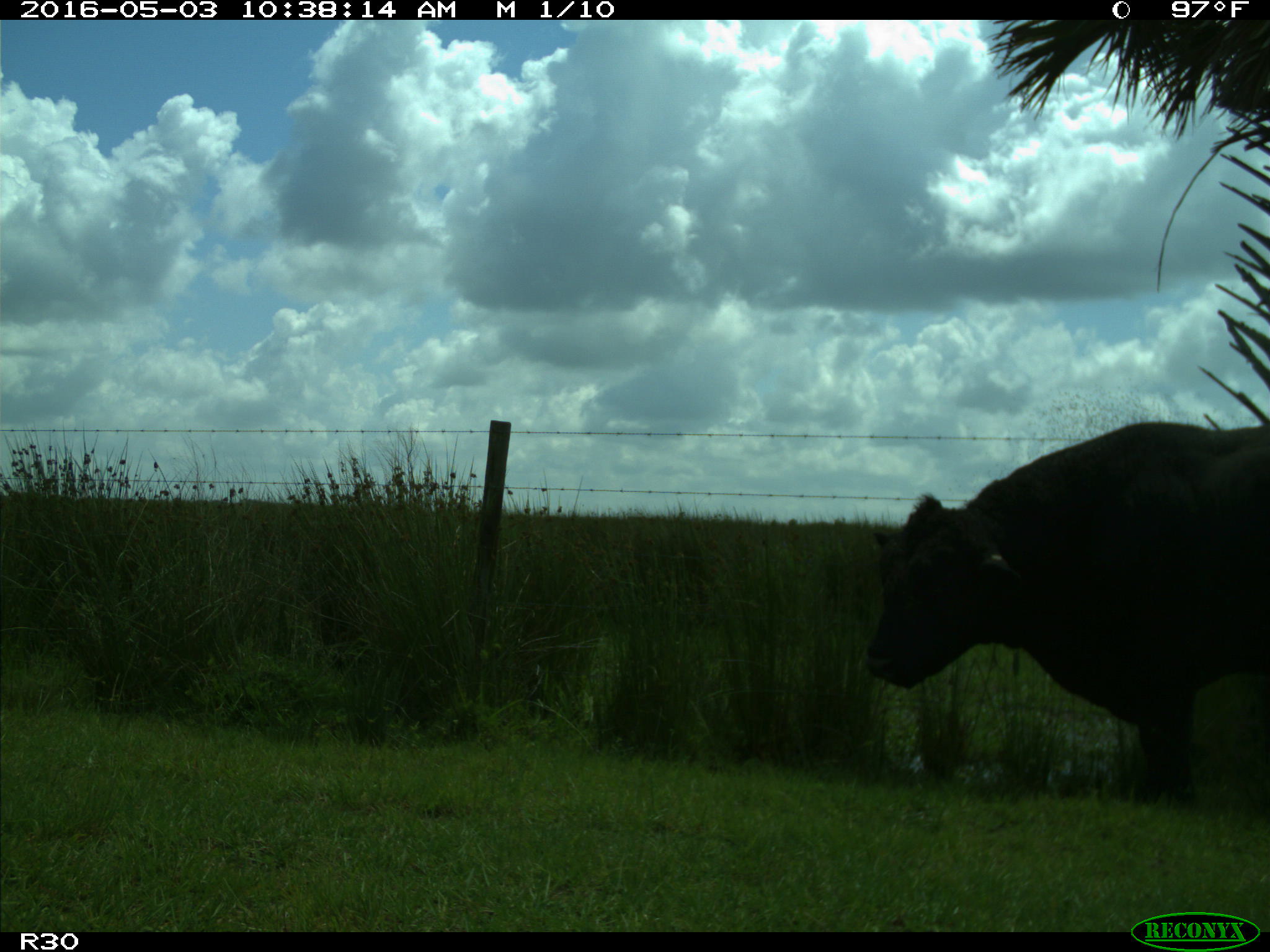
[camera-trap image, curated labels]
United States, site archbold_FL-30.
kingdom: Animalia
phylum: Chordata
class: Mammalia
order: Artiodactyla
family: Bovidae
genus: Bos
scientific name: Bos taurus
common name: domestic cow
Bos taurus (domestic cow).